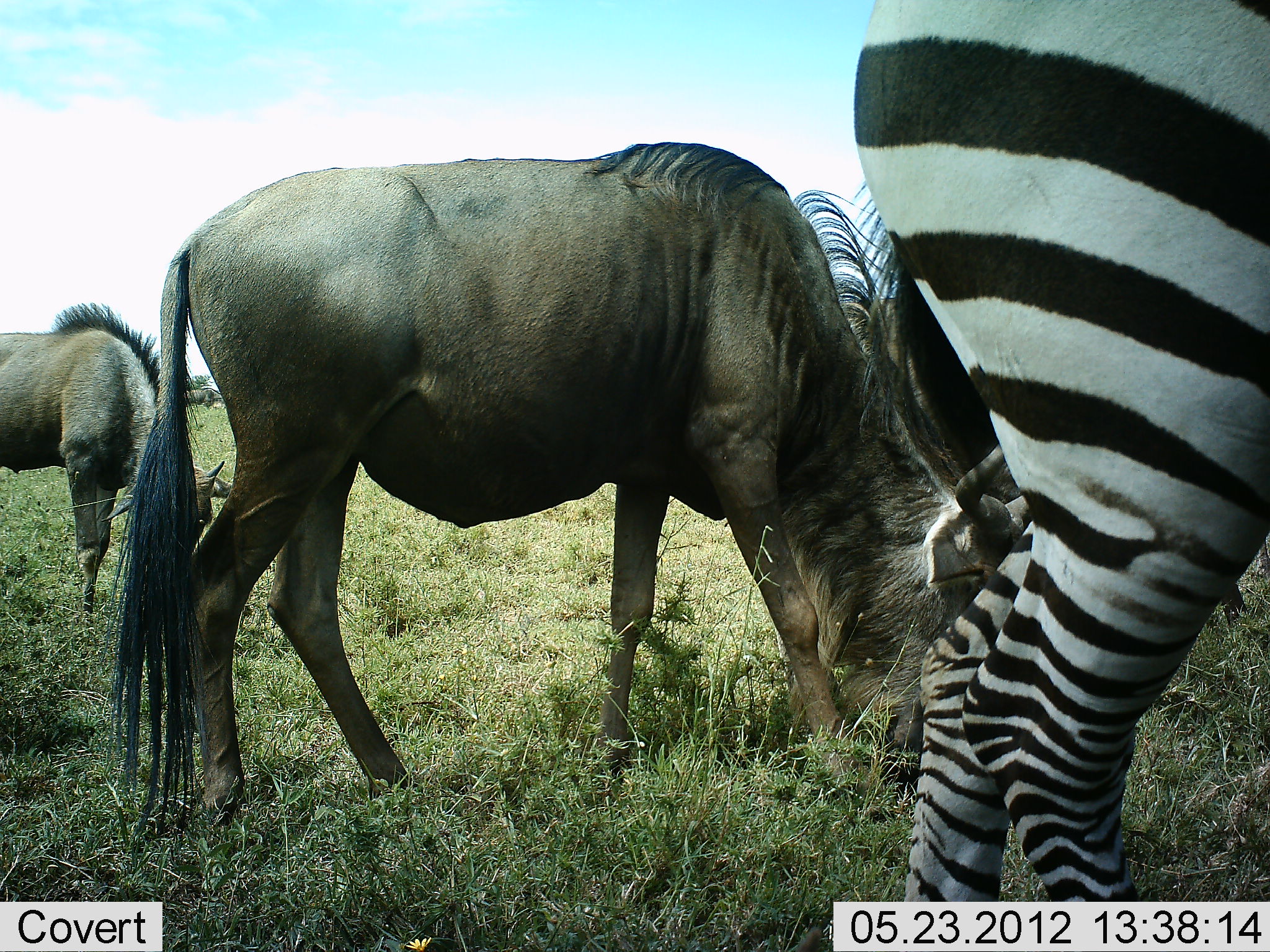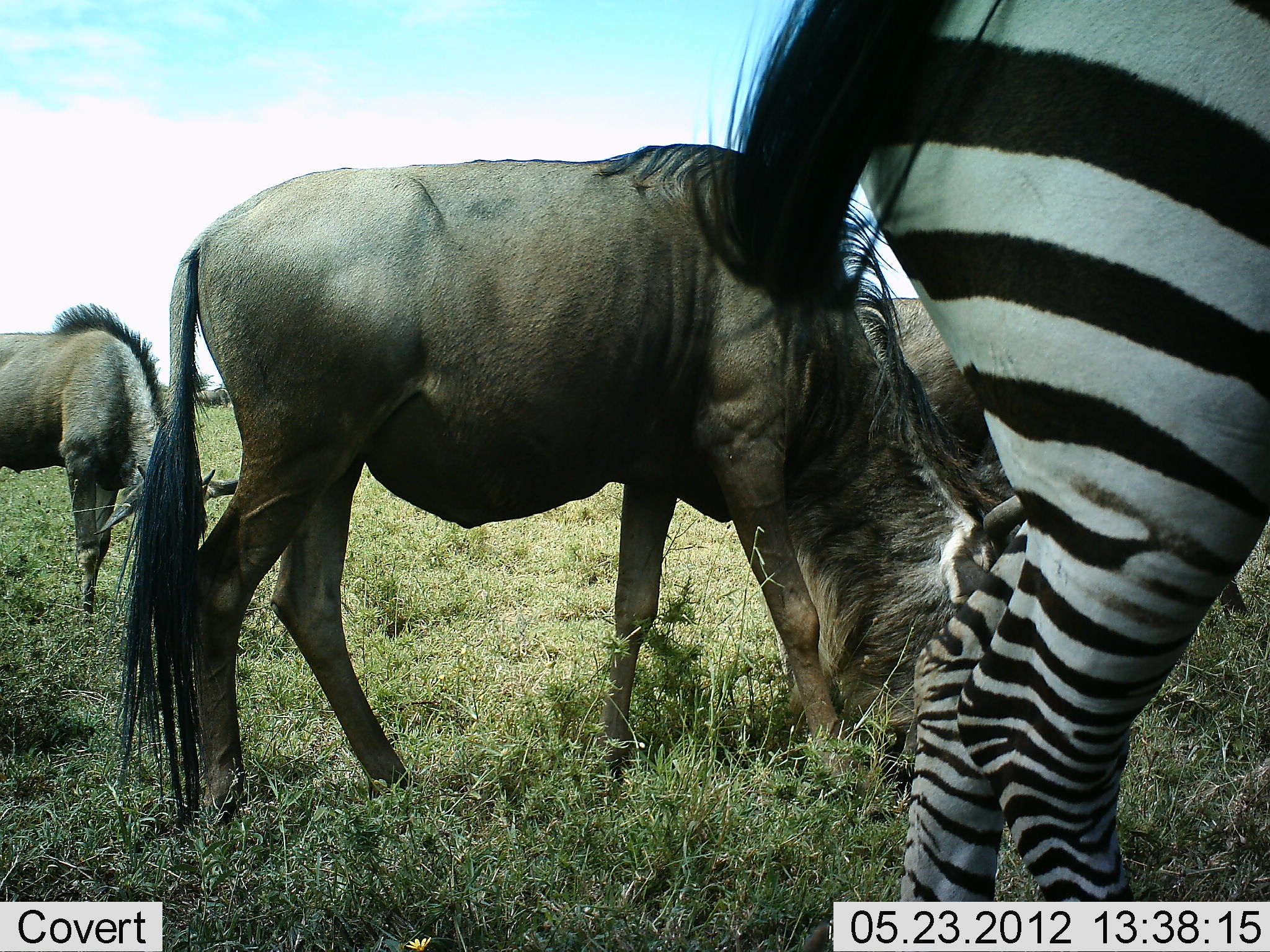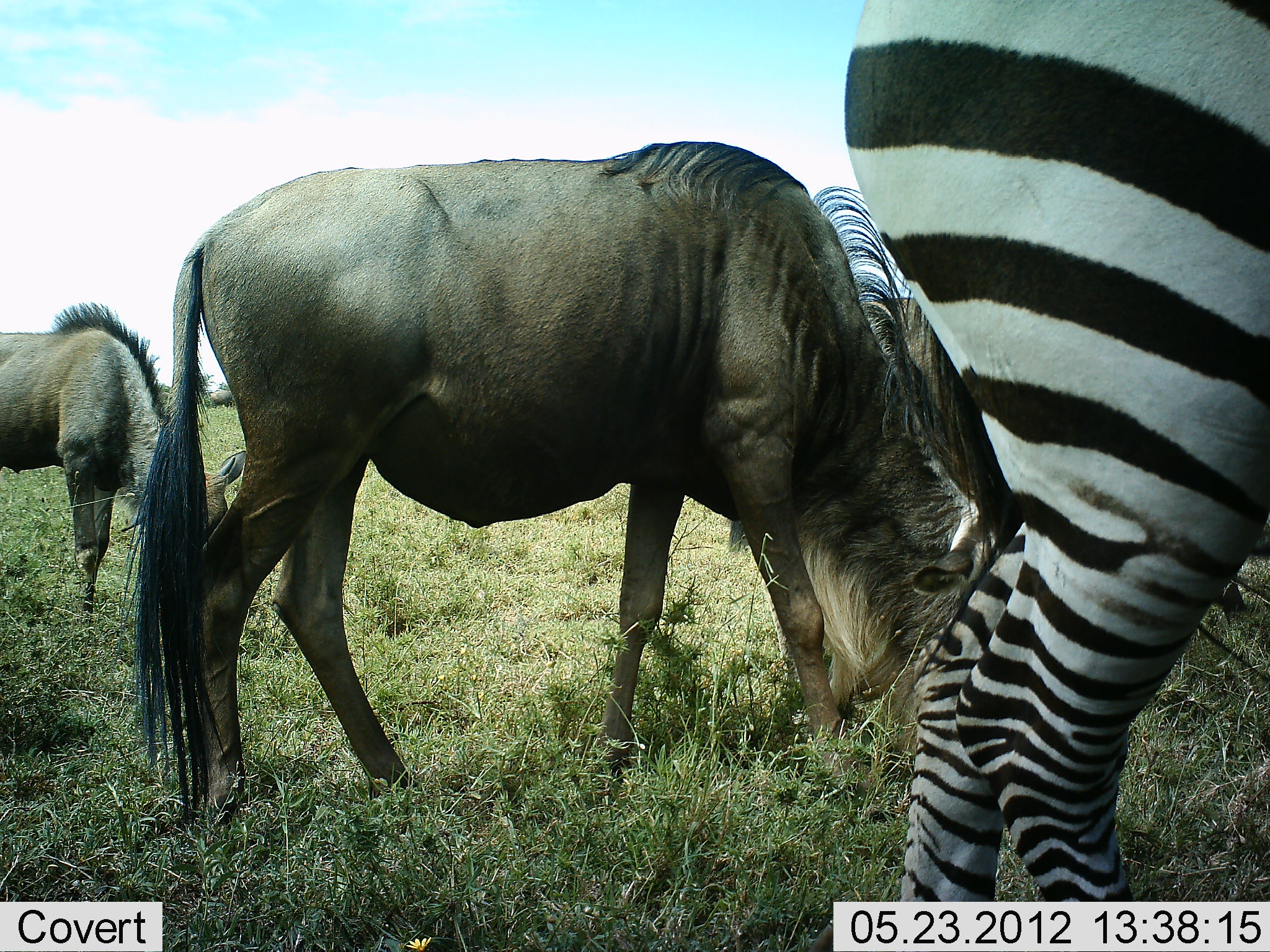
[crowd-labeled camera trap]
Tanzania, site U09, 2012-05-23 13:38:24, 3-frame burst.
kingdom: Animalia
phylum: Chordata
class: Mammalia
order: Artiodactyla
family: Bovidae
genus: Connochaetes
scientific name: Connochaetes taurinus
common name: blue wildebeest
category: wildebeest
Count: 3.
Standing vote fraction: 30%.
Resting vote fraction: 0%.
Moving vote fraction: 0%.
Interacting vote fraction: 0%.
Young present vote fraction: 0%.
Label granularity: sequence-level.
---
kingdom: Animalia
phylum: Chordata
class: Mammalia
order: Perissodactyla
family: Equidae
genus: Equus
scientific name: Equus quagga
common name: plains zebra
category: zebra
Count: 1.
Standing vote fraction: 100%.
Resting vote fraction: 0%.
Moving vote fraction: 0%.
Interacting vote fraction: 0%.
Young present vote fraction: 0%.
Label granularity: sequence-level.